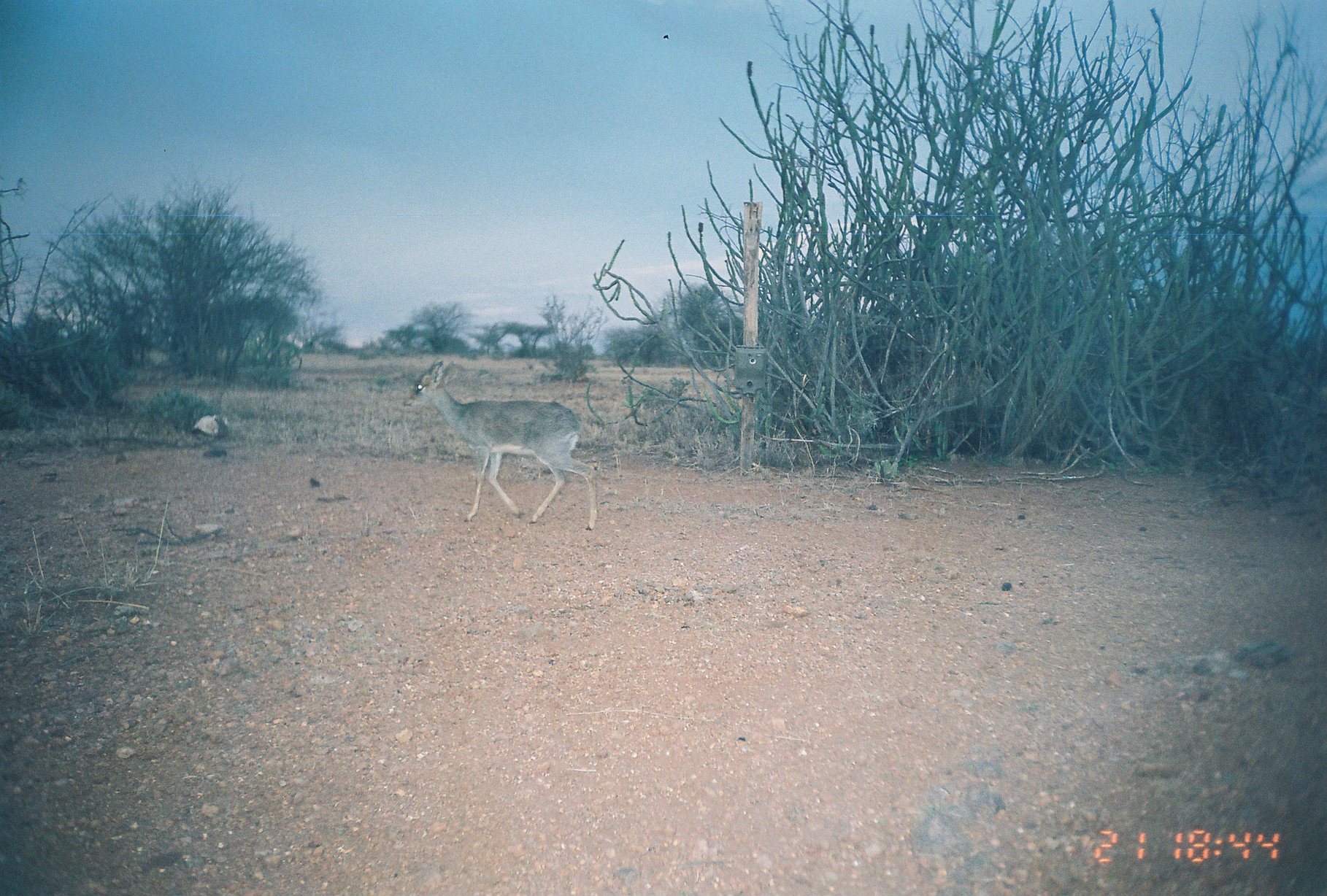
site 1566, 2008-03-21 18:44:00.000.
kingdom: Animalia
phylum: Chordata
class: Mammalia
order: Artiodactyla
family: Bovidae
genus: Madoqua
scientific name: Madoqua guentheri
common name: günther's dik-dik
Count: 1.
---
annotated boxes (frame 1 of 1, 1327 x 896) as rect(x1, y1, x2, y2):
madoqua guentheri: rect(401, 359, 597, 531)